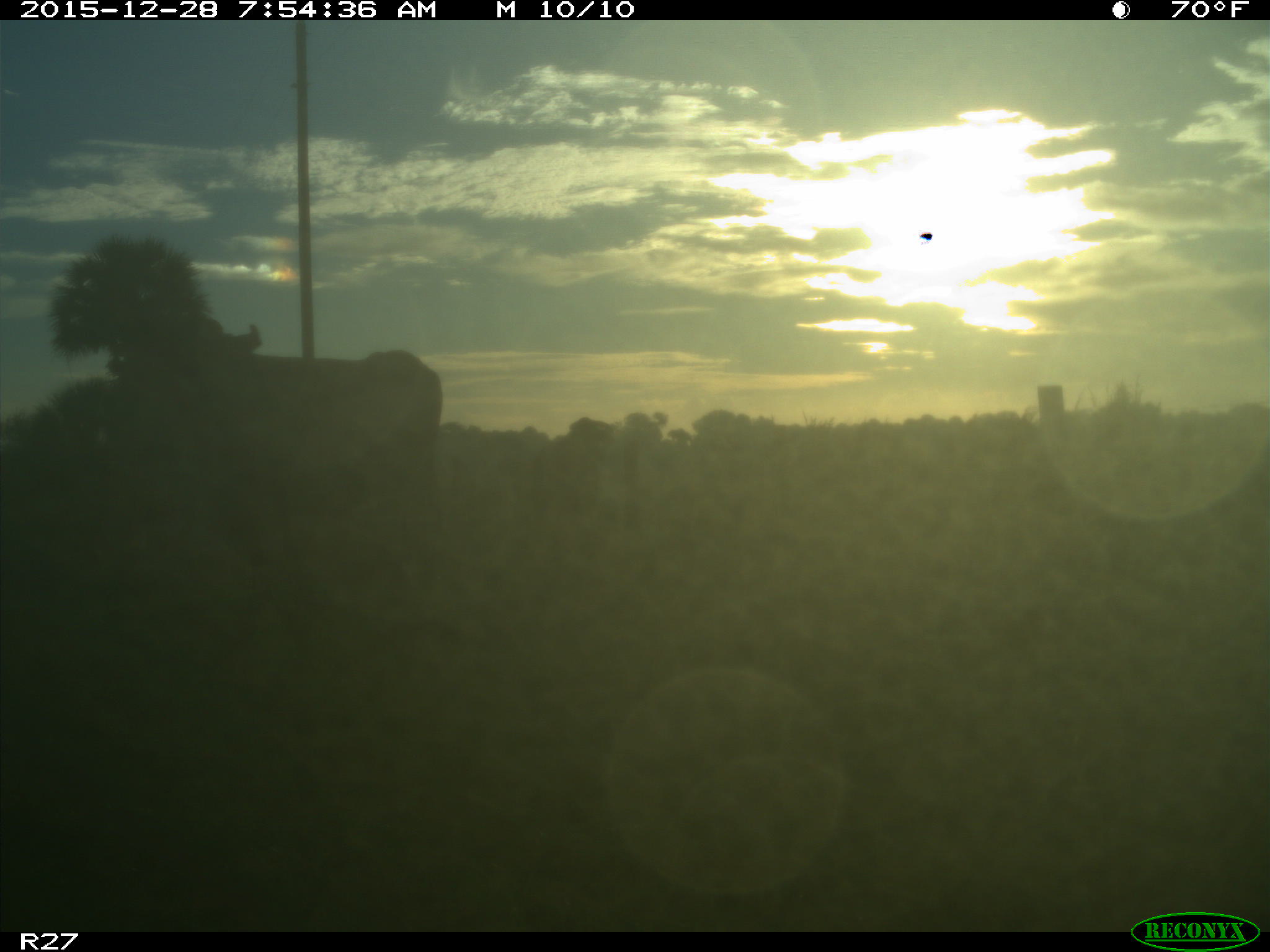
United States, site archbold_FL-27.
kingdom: Animalia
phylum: Chordata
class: Mammalia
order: Artiodactyla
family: Bovidae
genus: Bos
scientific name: Bos taurus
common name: domestic cow